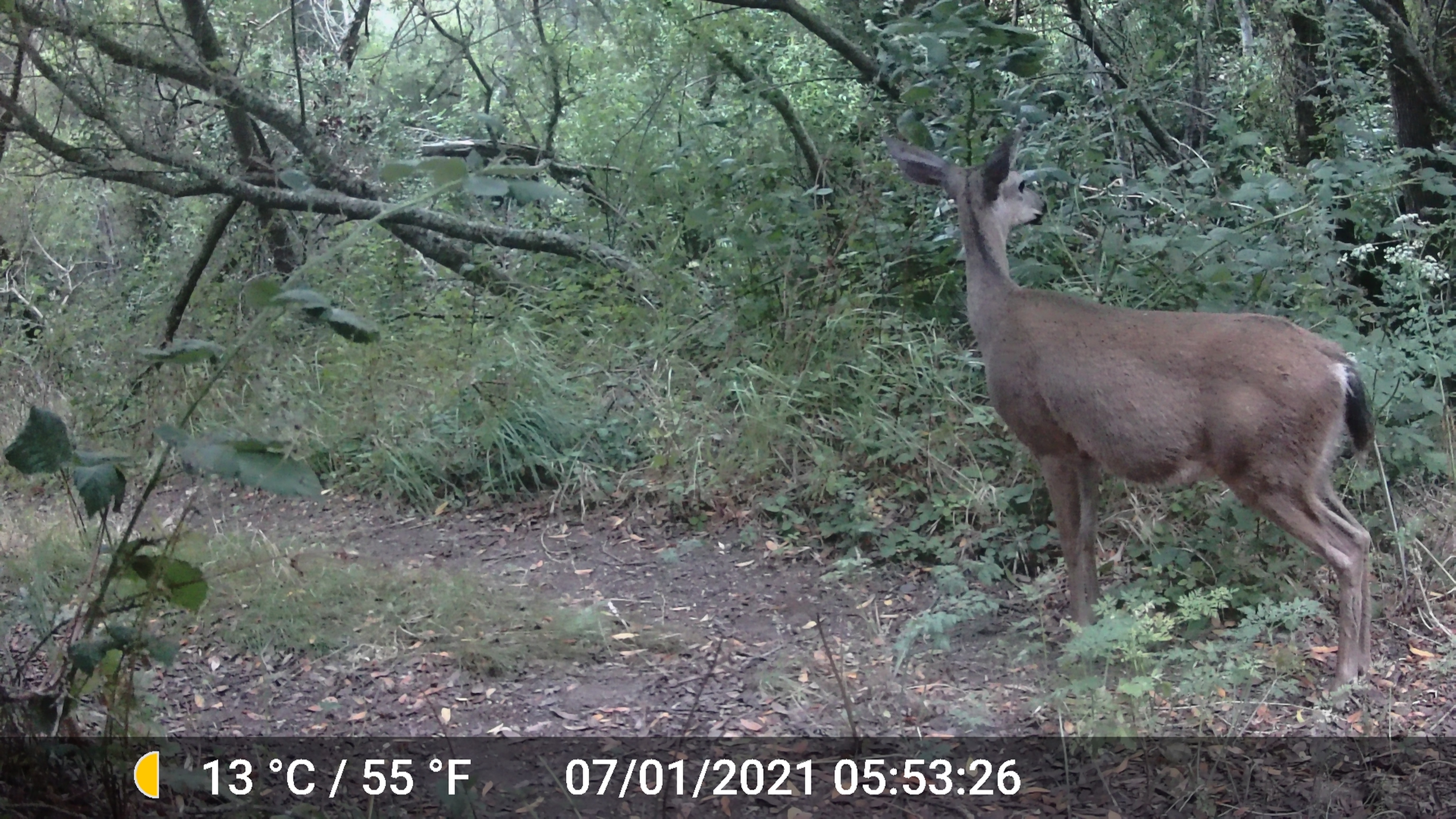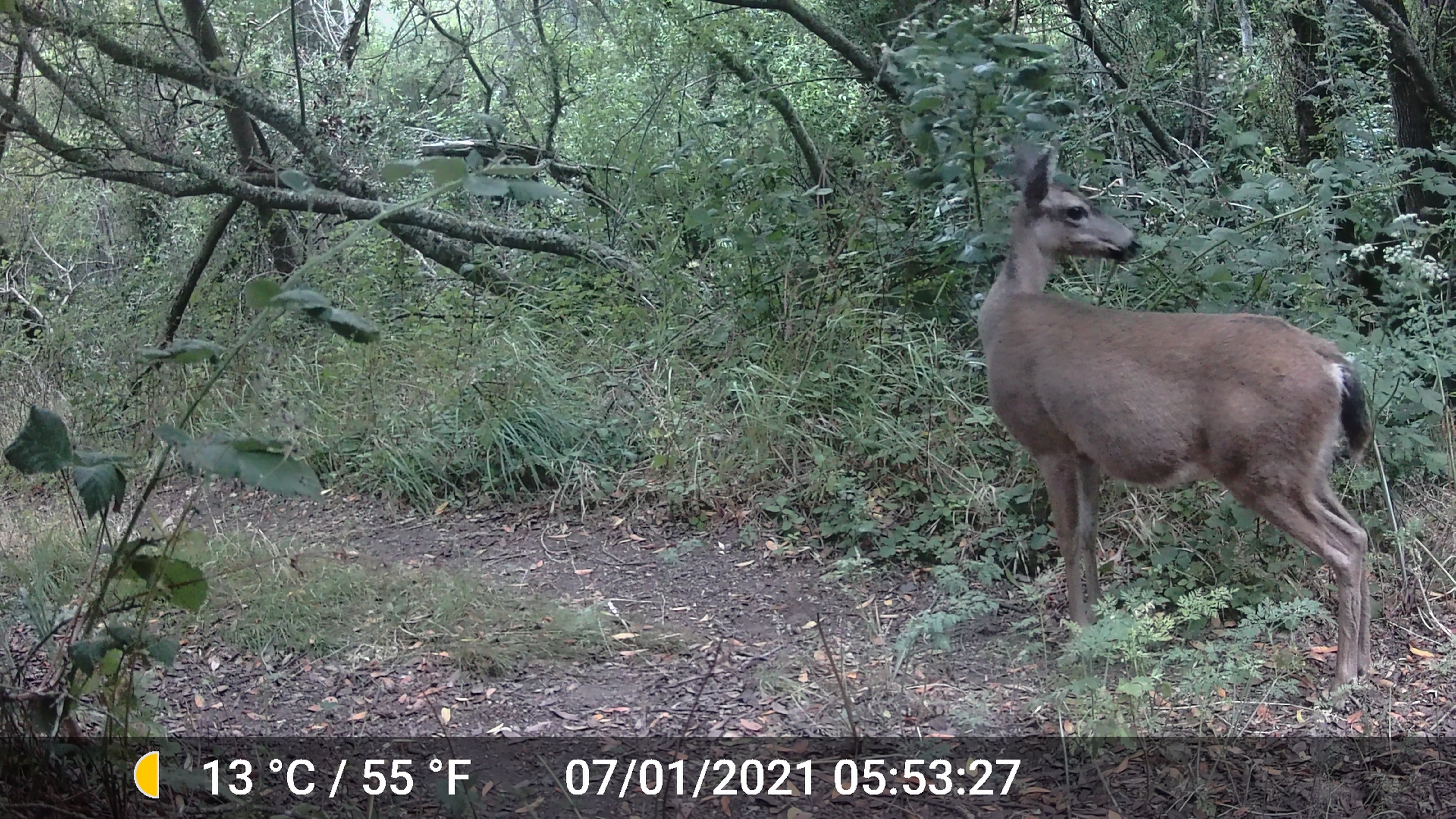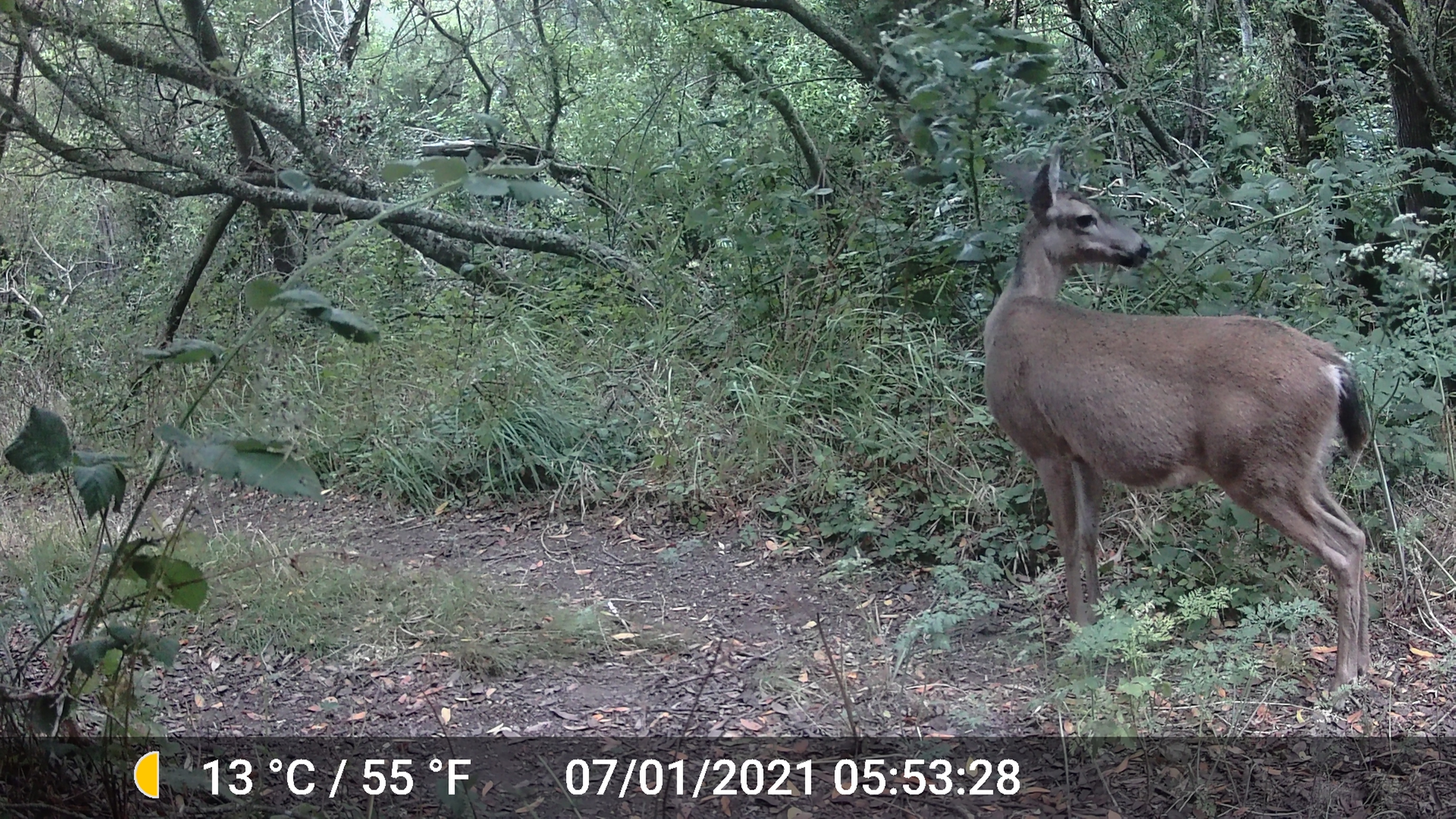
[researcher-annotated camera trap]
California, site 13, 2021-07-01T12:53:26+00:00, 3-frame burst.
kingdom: Animalia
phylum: Chordata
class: Mammalia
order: Artiodactyla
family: Cervidae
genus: Odocoileus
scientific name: Odocoileus hemionus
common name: mule deer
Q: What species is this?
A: Mule deer (Odocoileus hemionus).